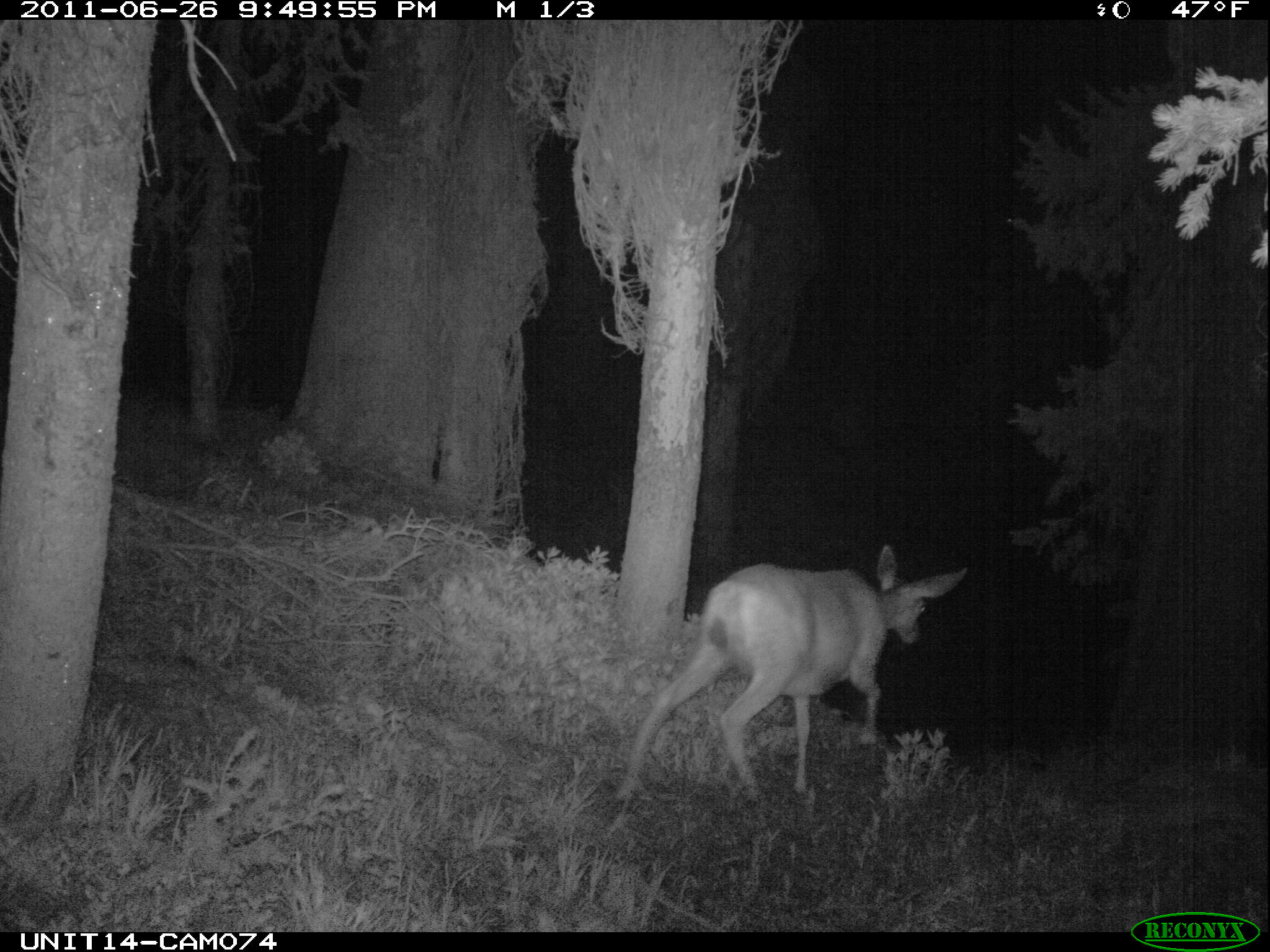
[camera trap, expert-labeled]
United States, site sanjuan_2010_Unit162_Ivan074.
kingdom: Animalia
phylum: Chordata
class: Mammalia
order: Artiodactyla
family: Cervidae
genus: Odocoileus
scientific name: Odocoileus hemionus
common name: mule deer